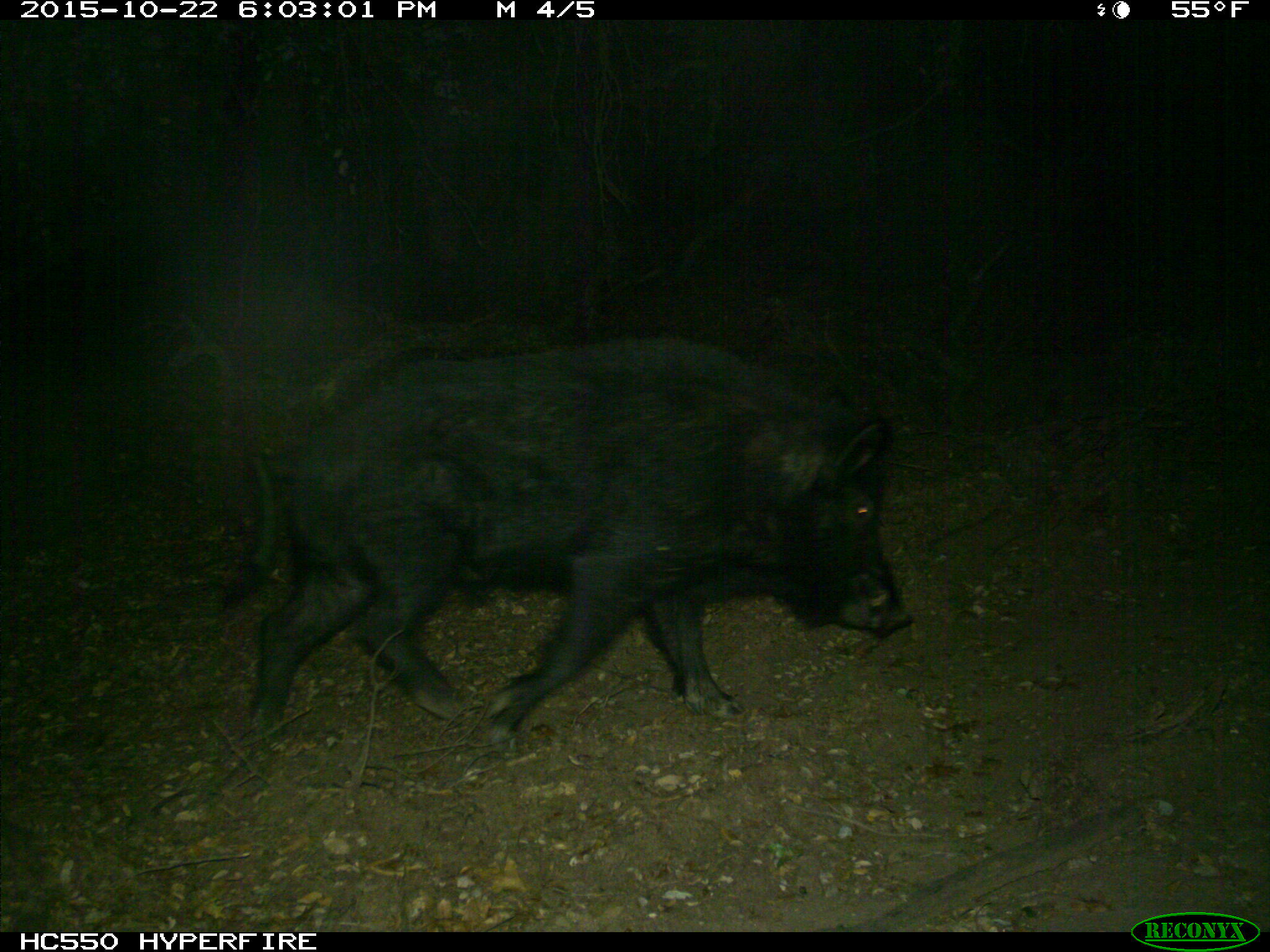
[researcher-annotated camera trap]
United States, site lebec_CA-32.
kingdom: Animalia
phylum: Chordata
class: Mammalia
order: Artiodactyla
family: Suidae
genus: Sus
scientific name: Sus scrofa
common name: wild boar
Sus scrofa (wild boar).